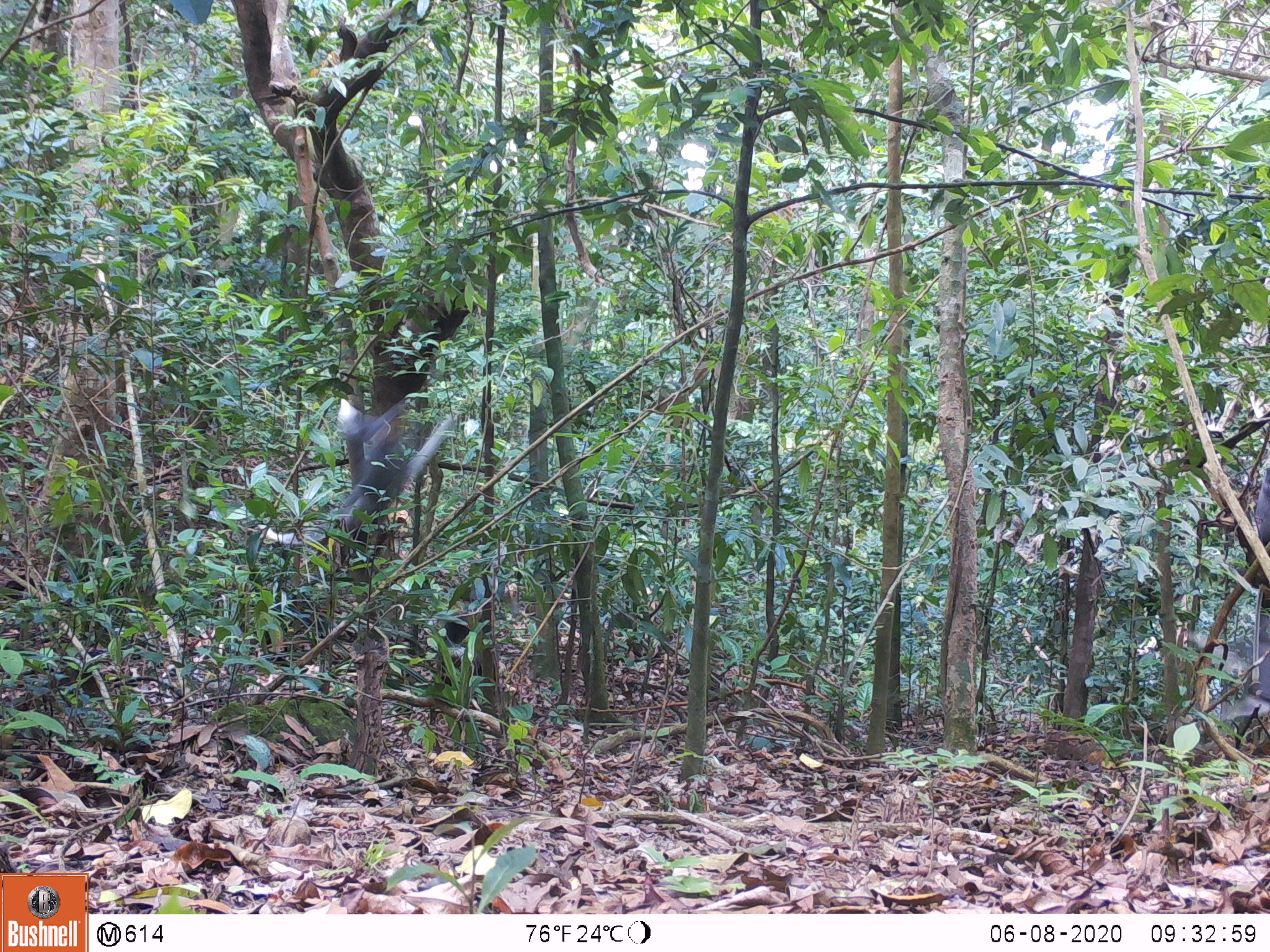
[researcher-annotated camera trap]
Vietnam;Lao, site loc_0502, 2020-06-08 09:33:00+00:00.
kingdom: Animalia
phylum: Chordata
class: Mammalia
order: Primates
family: Cercopithecidae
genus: Pygathrix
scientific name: Pygathrix nemaeus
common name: red-shanked douc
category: red shanked douc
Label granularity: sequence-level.